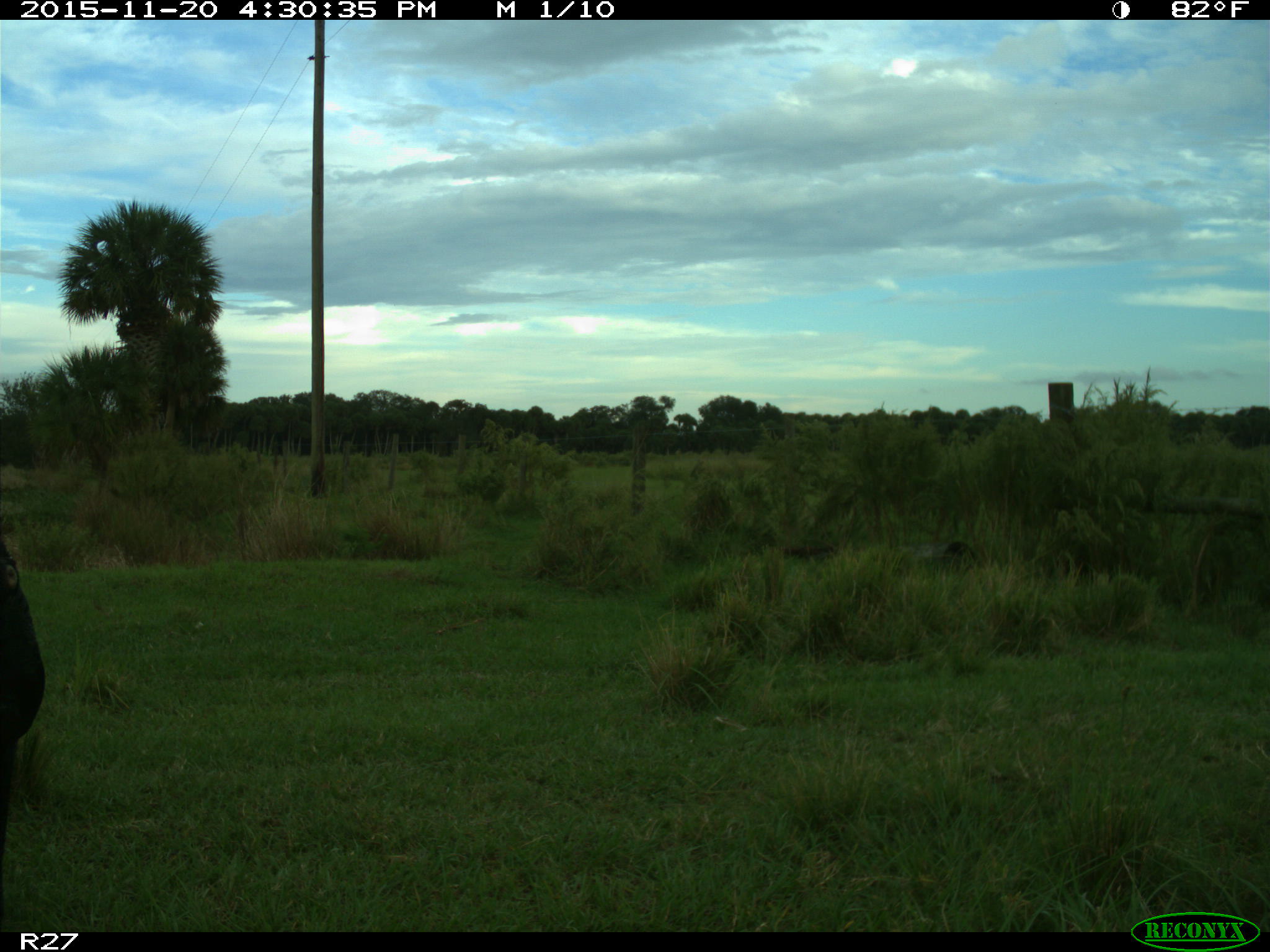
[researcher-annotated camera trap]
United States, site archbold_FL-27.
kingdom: Animalia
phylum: Chordata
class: Mammalia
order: Artiodactyla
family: Bovidae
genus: Bos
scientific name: Bos taurus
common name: domestic cow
Bos taurus (domestic cow).